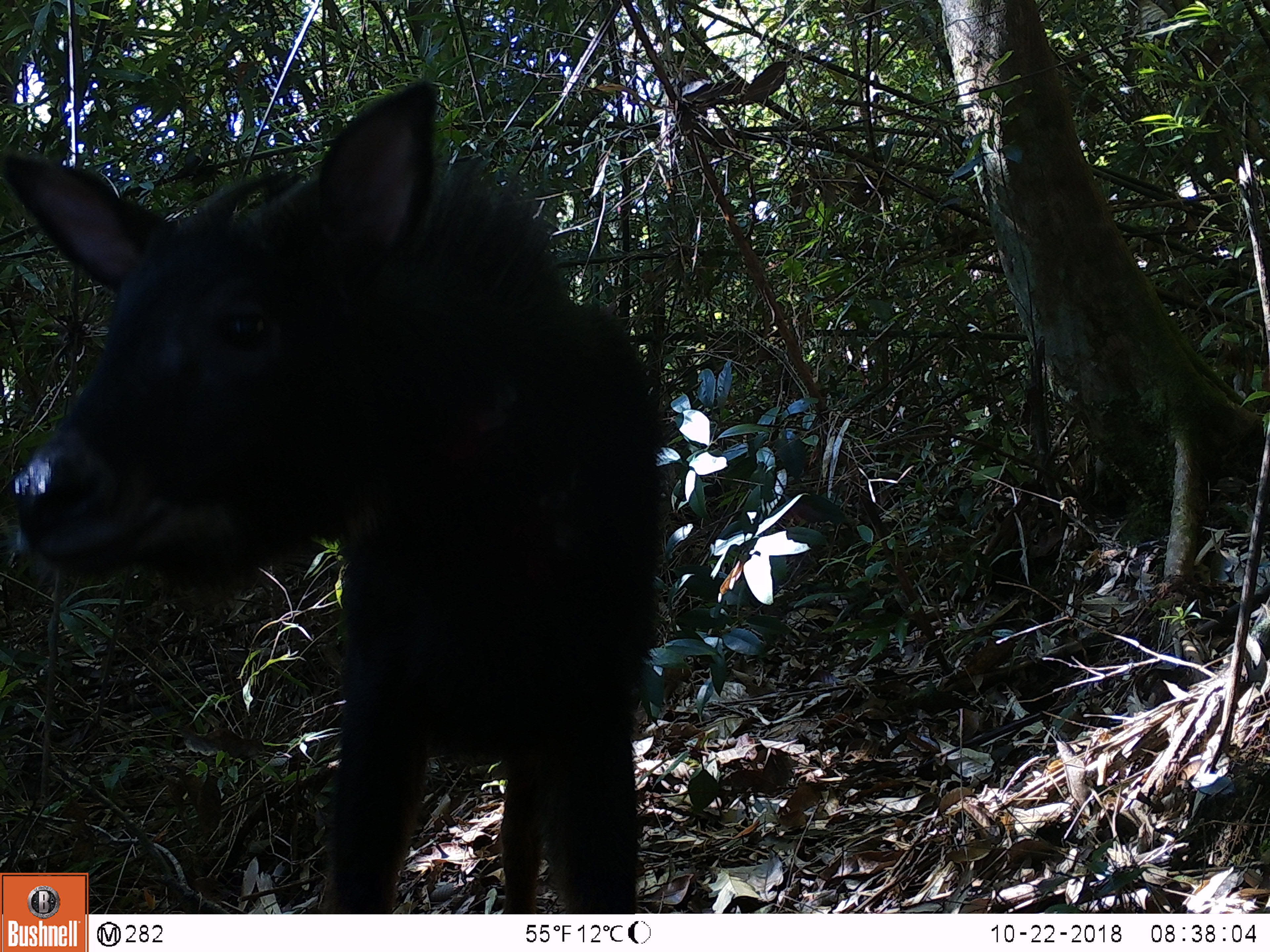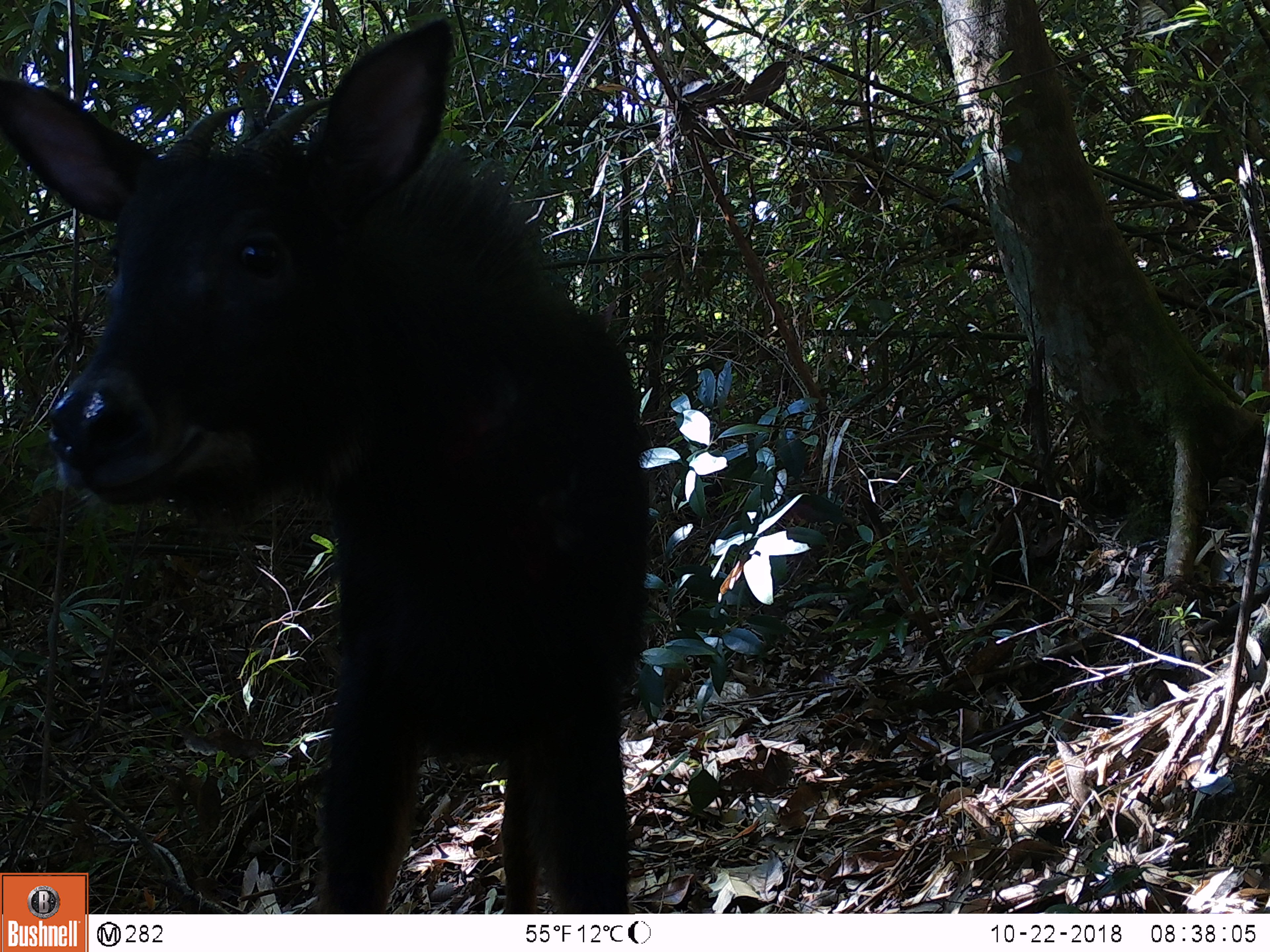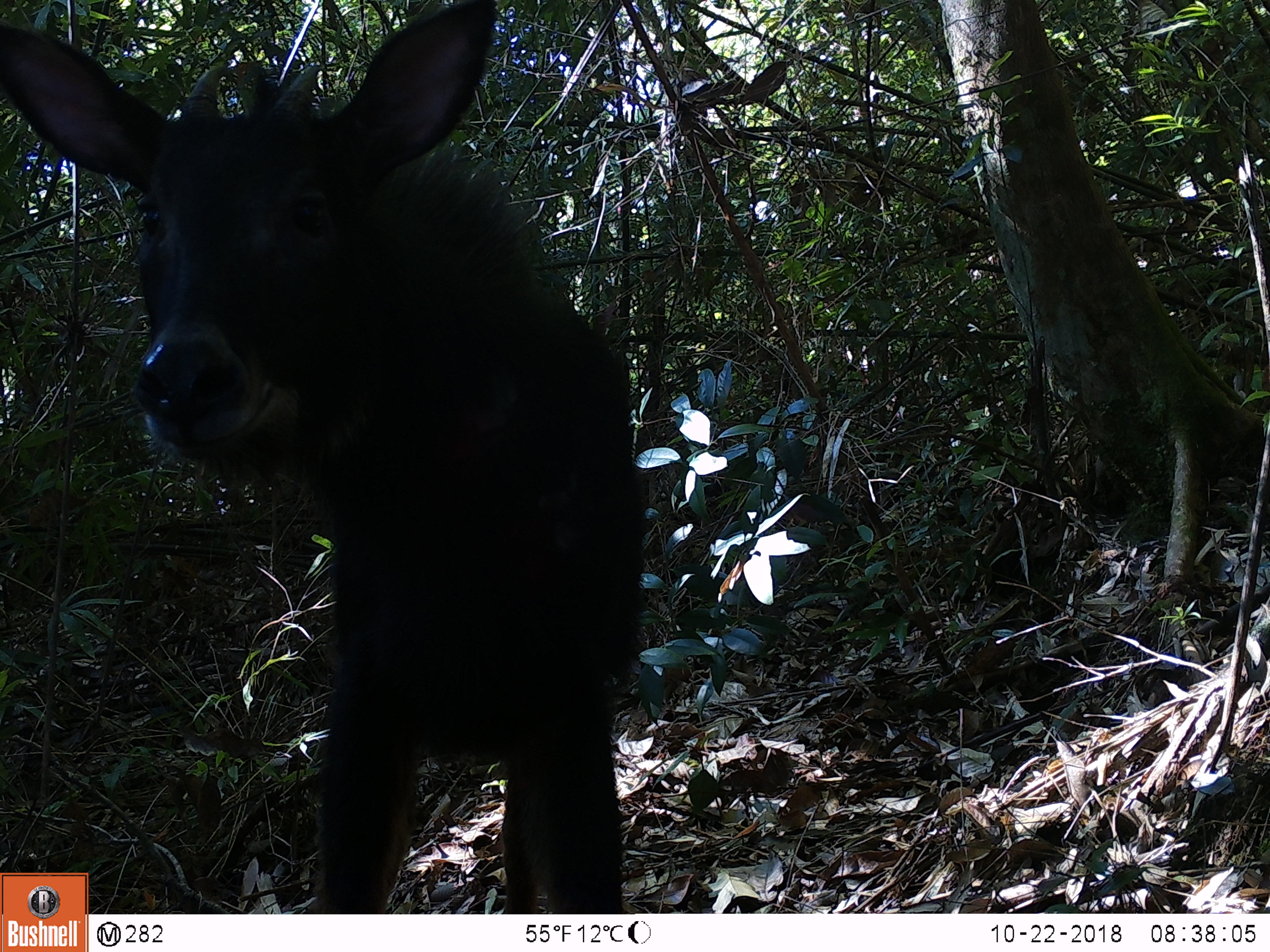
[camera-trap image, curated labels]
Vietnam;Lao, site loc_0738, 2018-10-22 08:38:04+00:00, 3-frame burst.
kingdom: Animalia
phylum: Chordata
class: Mammalia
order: Artiodactyla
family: Bovidae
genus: Capricornis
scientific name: Capricornis sumatraensis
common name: chinese serow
Chinese serow (Capricornis sumatraensis). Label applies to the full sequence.